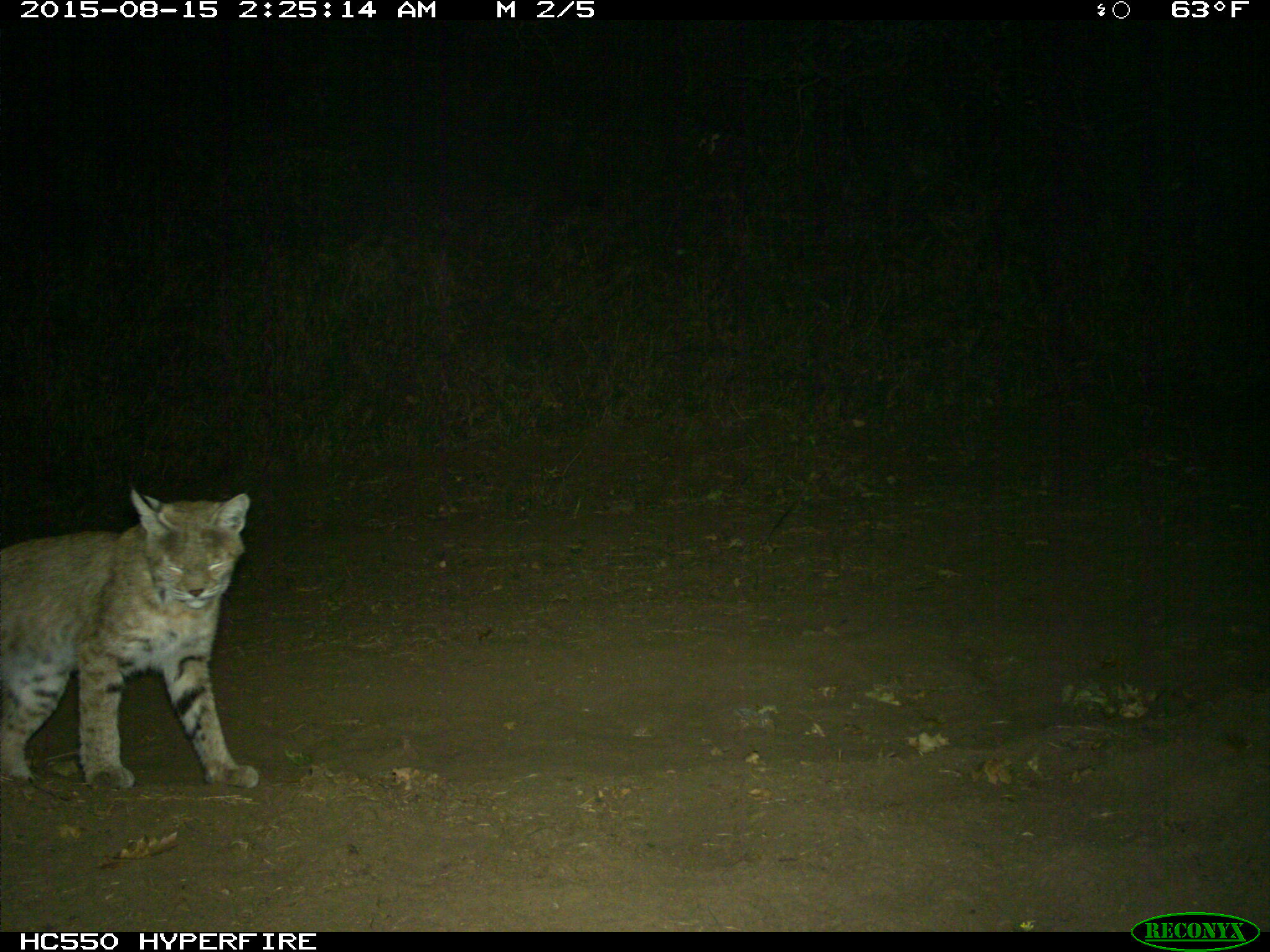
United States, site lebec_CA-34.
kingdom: Animalia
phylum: Chordata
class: Mammalia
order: Carnivora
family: Felidae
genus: Lynx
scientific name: Lynx rufus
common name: bobcat